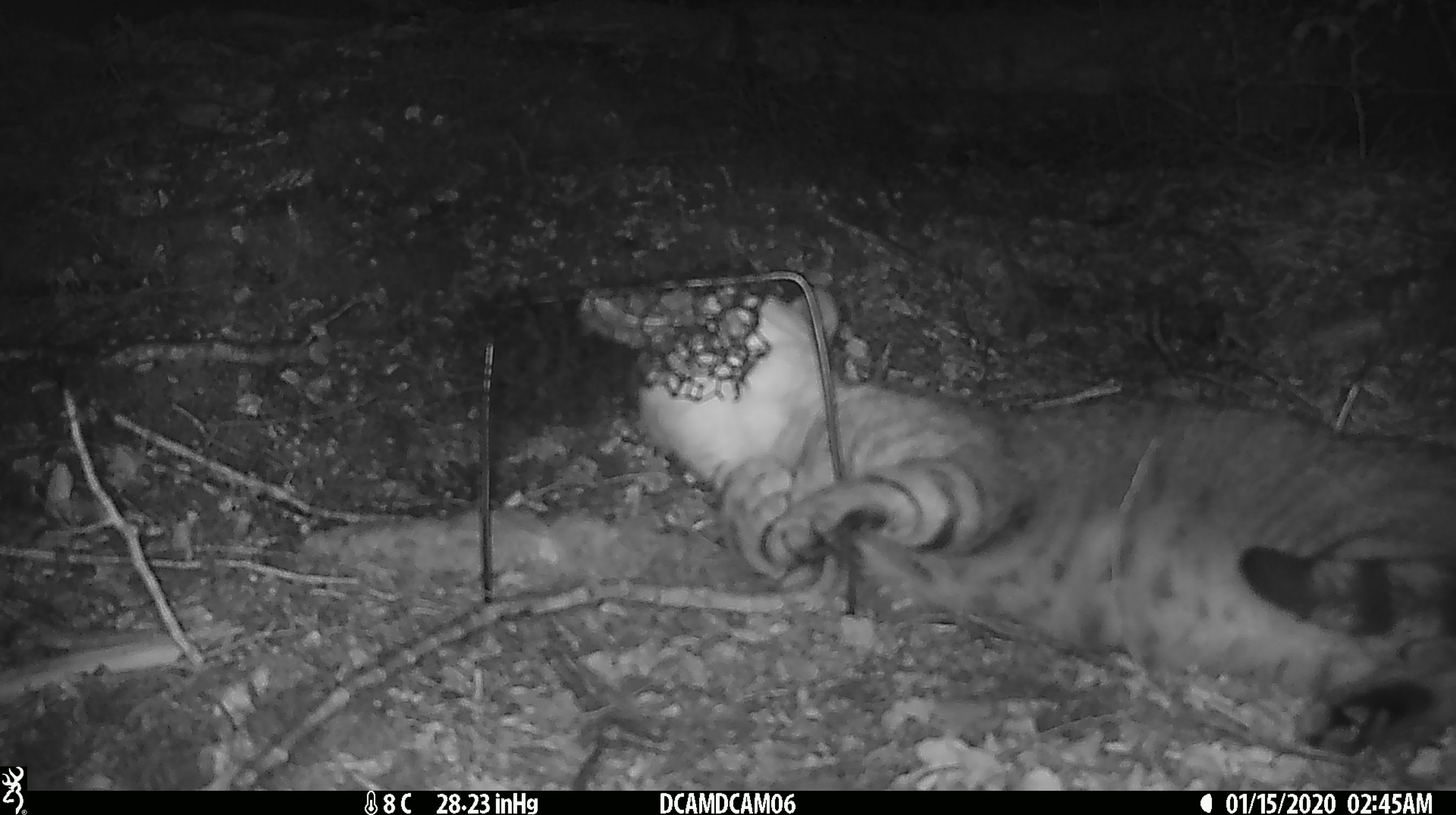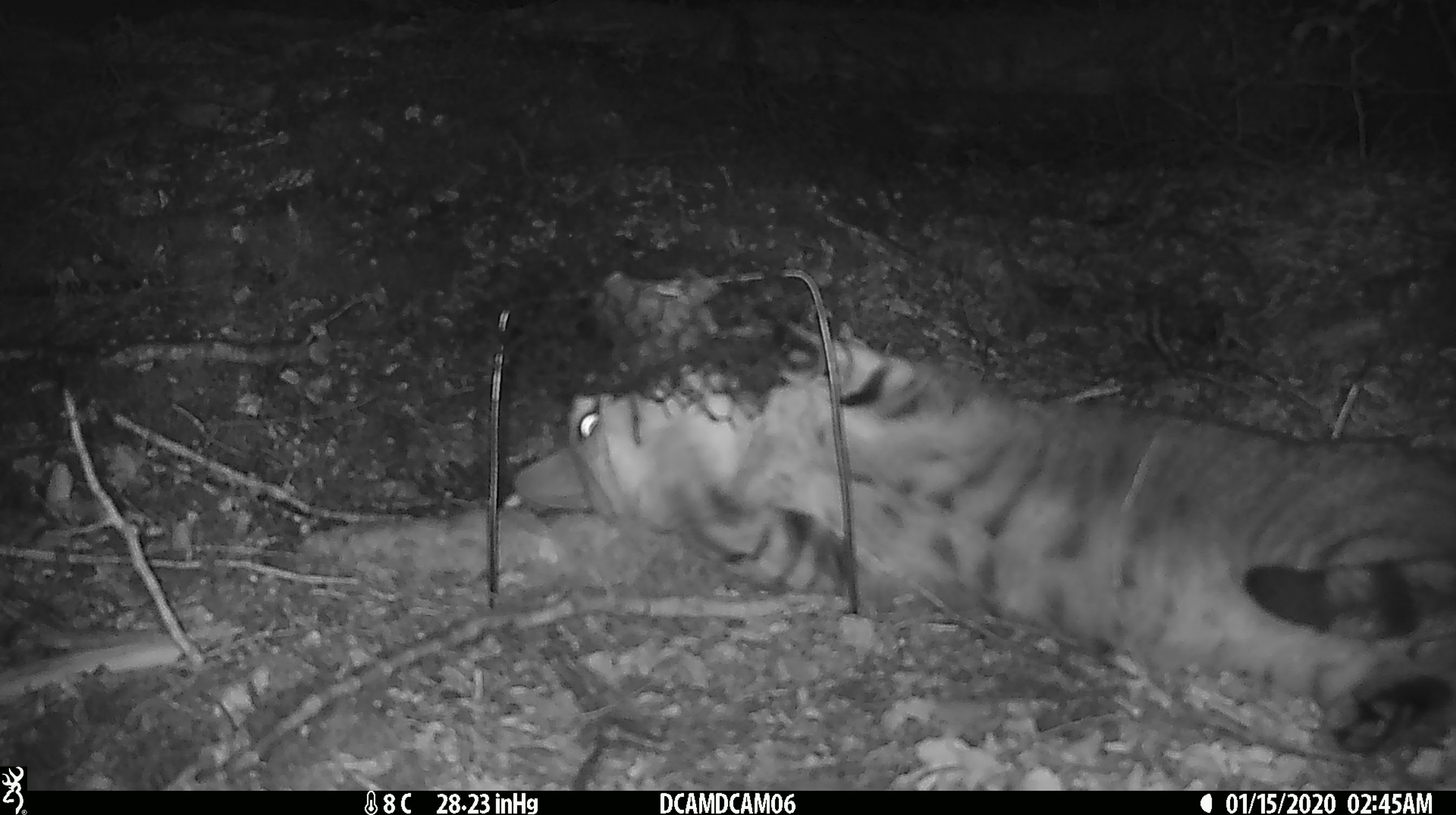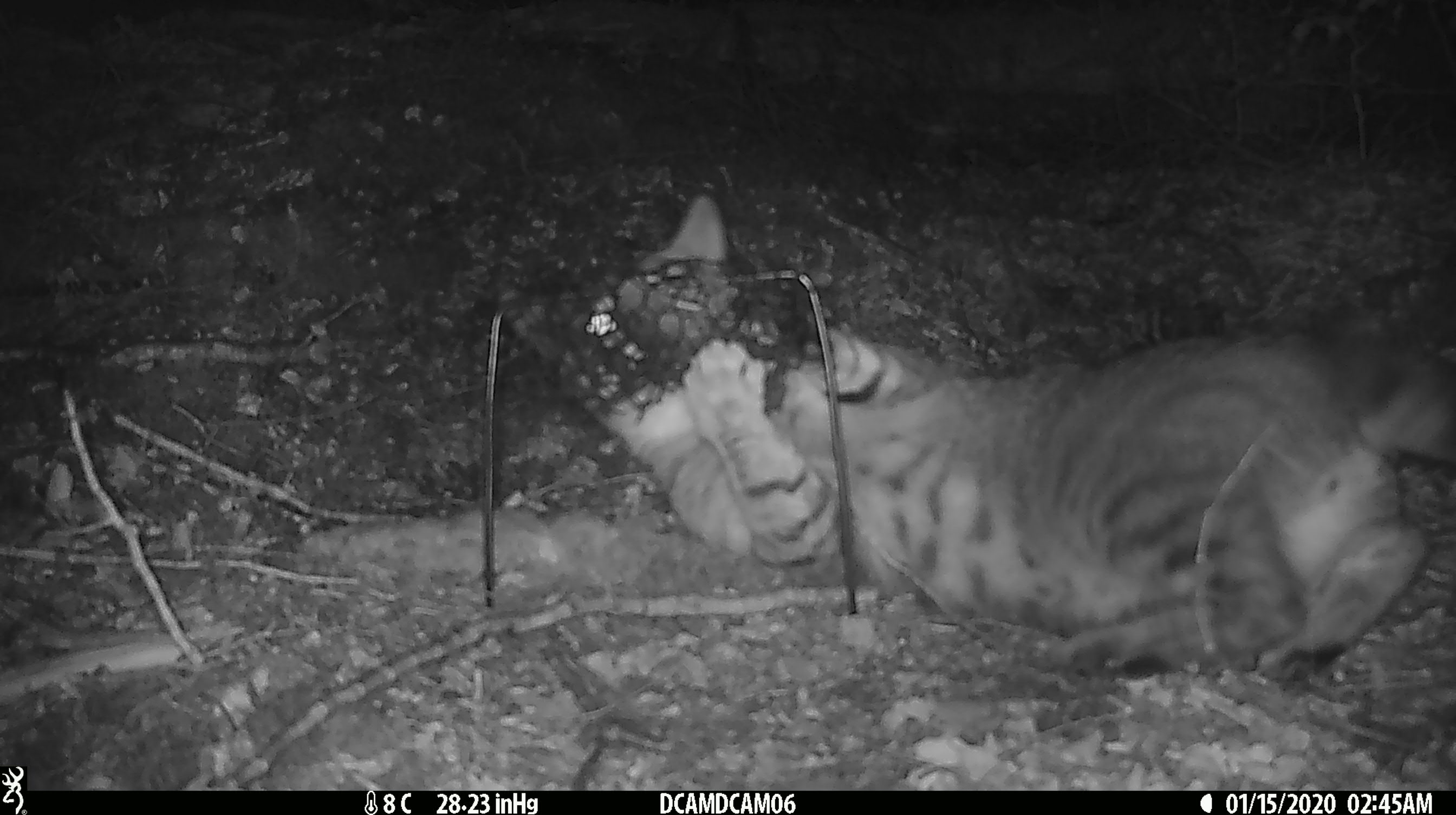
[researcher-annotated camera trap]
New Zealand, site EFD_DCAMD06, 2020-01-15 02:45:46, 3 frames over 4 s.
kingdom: Animalia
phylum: Chordata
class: Mammalia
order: Carnivora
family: Felidae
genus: Felis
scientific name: Felis catus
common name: domestic cat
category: cat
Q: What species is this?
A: Cat (domestic cat) (Felis catus).